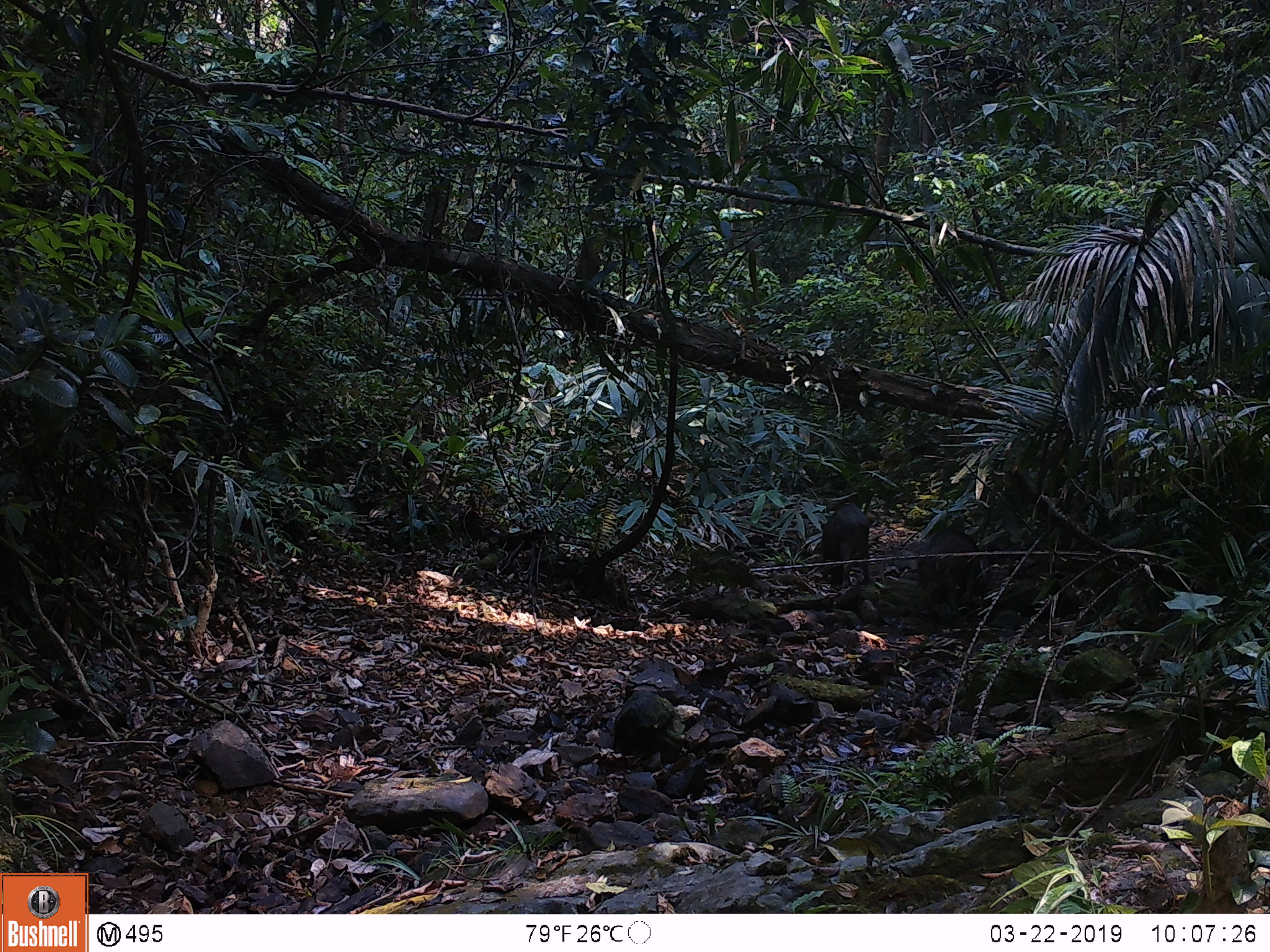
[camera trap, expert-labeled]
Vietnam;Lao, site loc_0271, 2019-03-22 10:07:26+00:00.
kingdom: Animalia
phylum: Chordata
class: Mammalia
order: Artiodactyla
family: Suidae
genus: Sus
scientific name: Sus scrofa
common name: eurasian wild pig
Eurasian wild pig (Sus scrofa). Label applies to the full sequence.